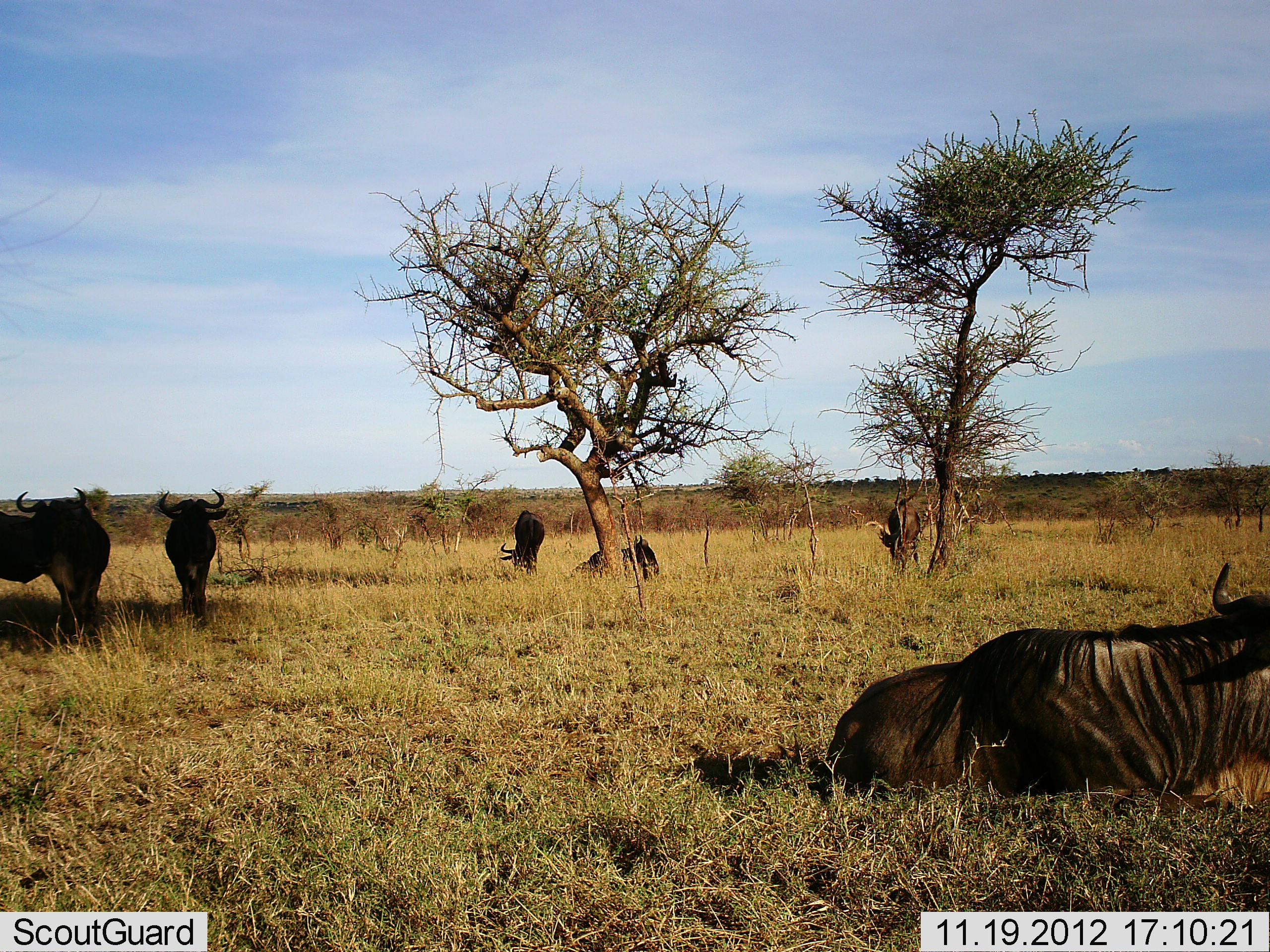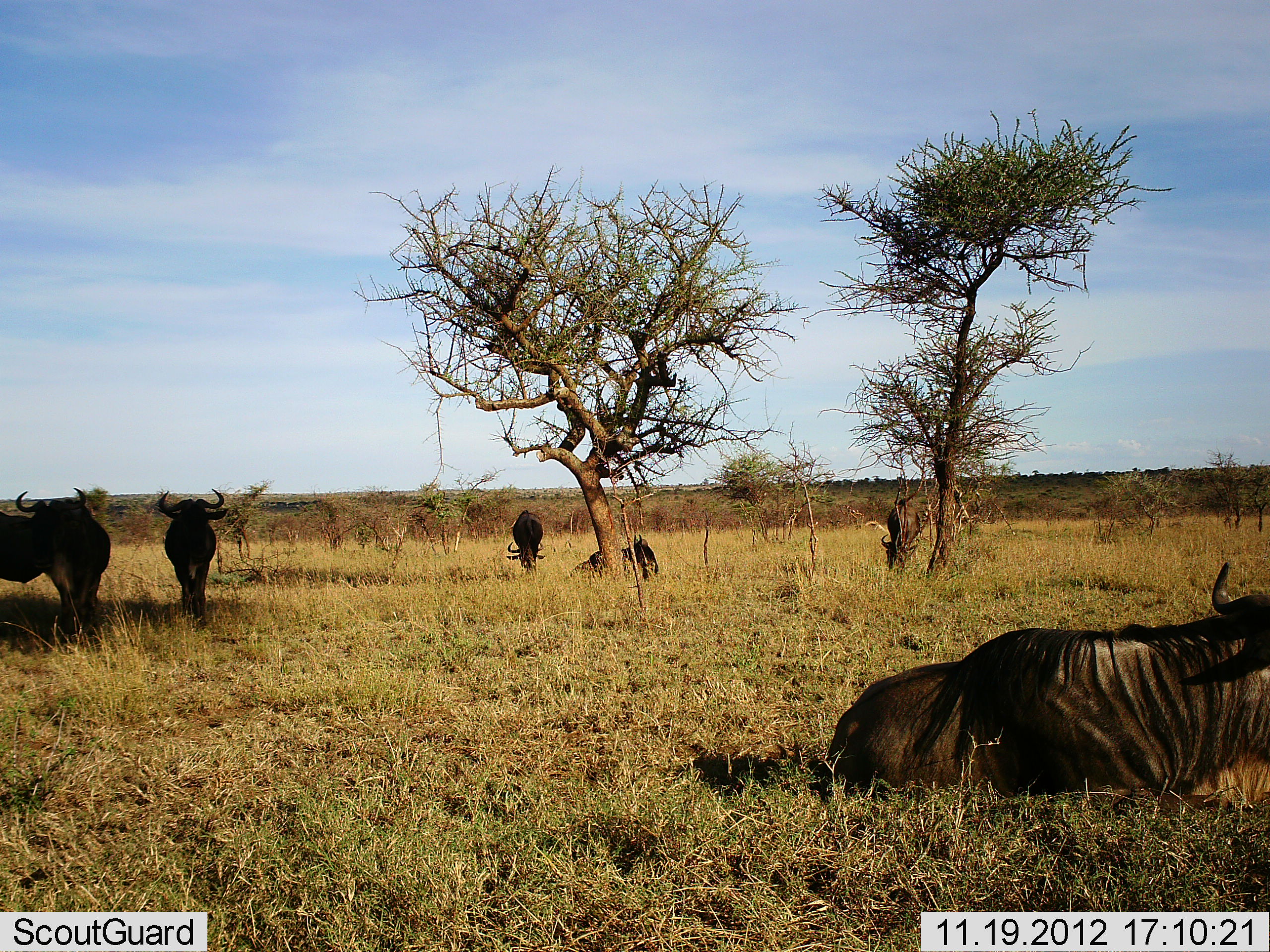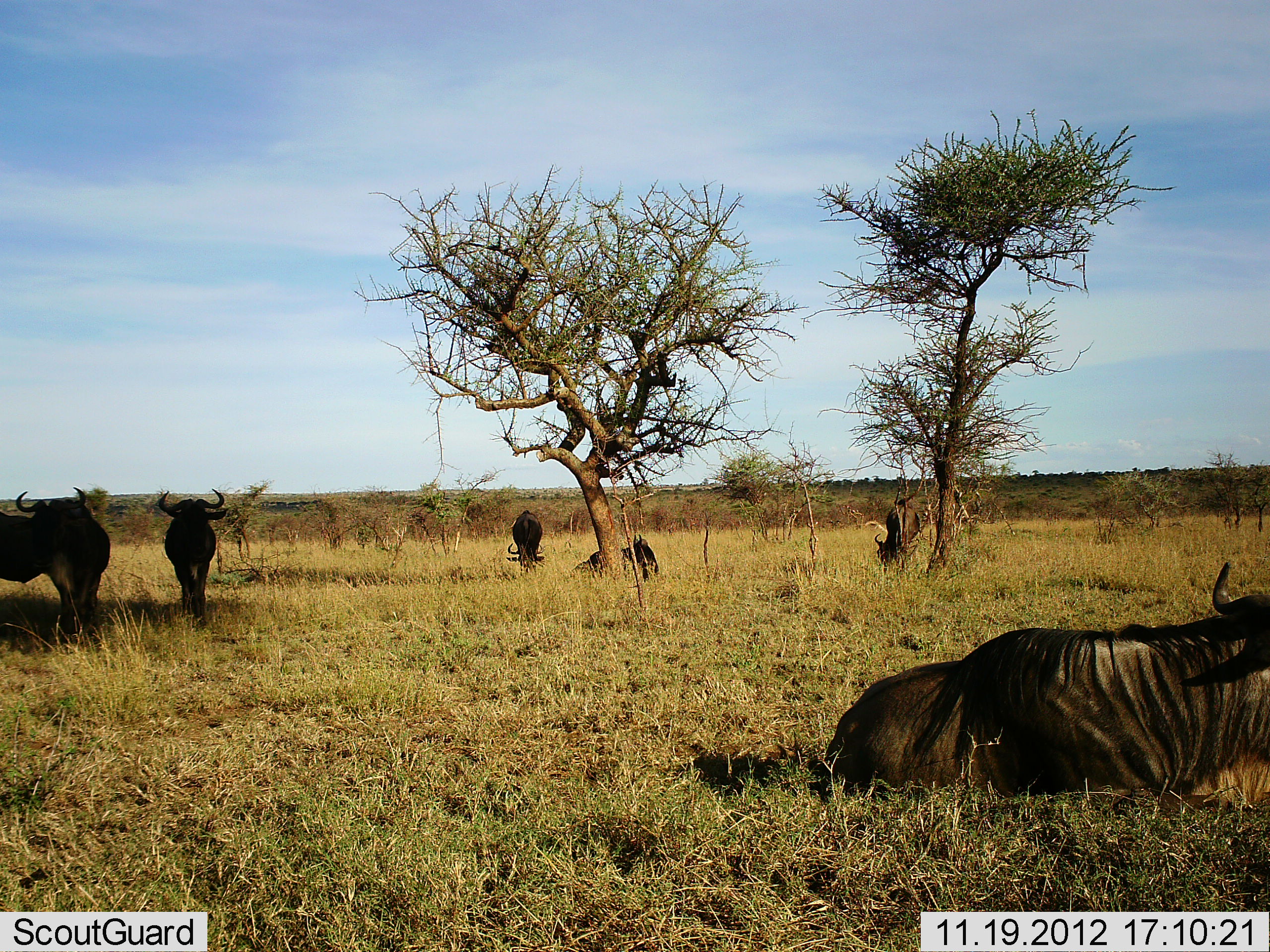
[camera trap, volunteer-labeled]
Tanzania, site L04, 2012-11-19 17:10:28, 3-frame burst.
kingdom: Animalia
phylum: Chordata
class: Mammalia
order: Artiodactyla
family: Bovidae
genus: Connochaetes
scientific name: Connochaetes taurinus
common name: blue wildebeest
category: wildebeest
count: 7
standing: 90%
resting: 100%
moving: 0%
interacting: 0%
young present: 0%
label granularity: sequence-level